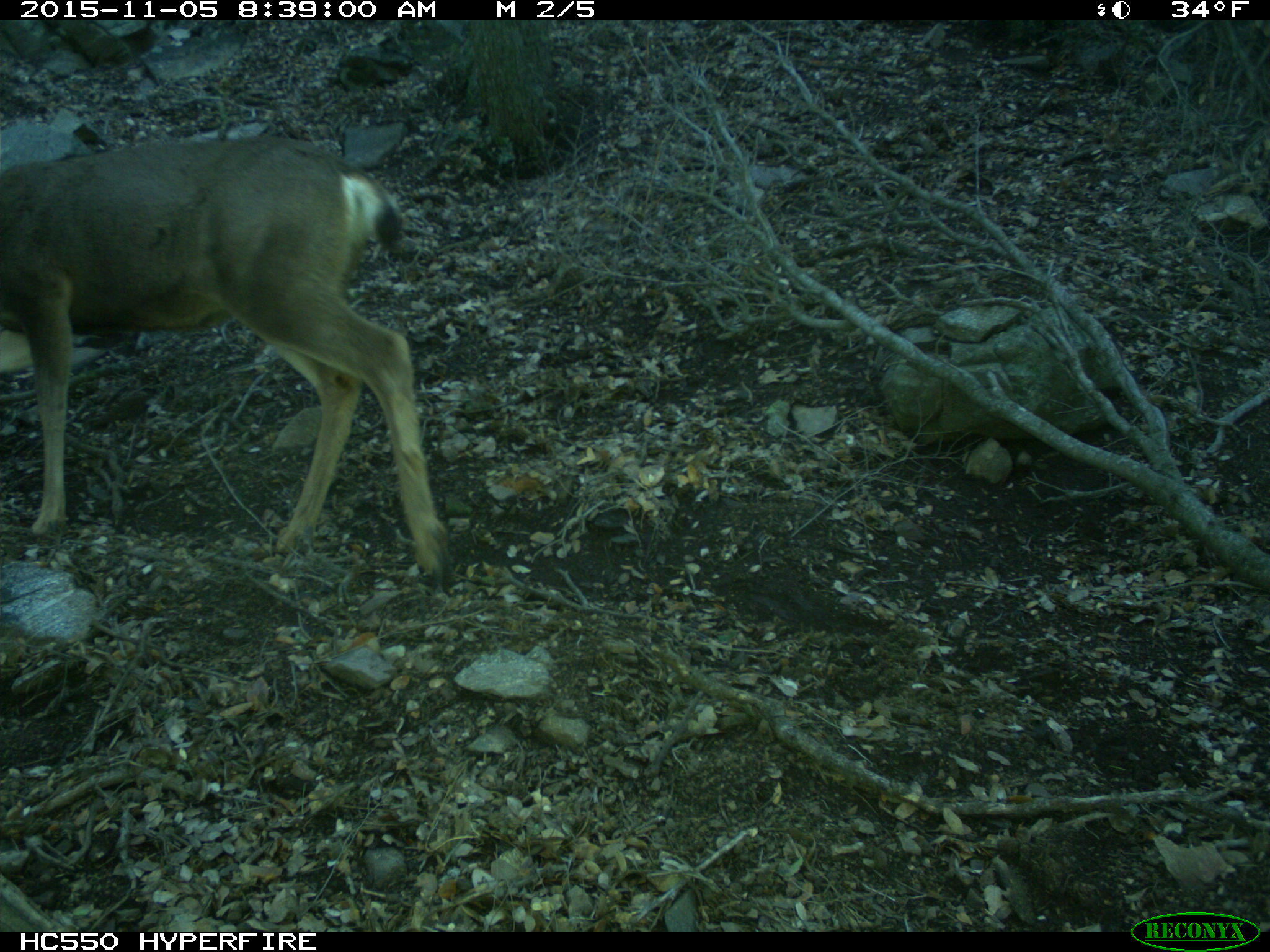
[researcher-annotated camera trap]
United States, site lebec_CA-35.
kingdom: Animalia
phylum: Chordata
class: Mammalia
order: Artiodactyla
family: Cervidae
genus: Odocoileus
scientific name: Odocoileus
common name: deer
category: unidentified deer